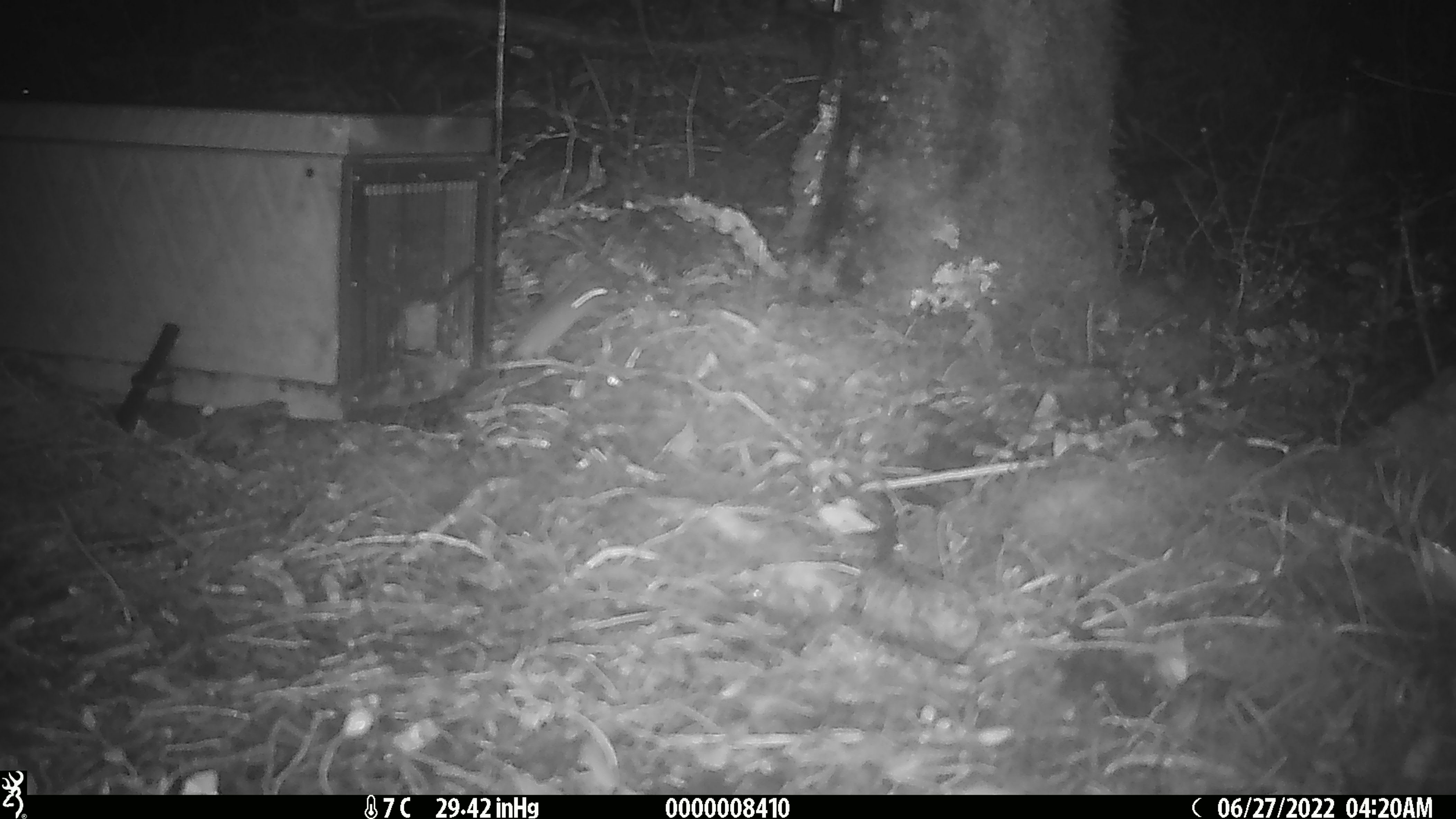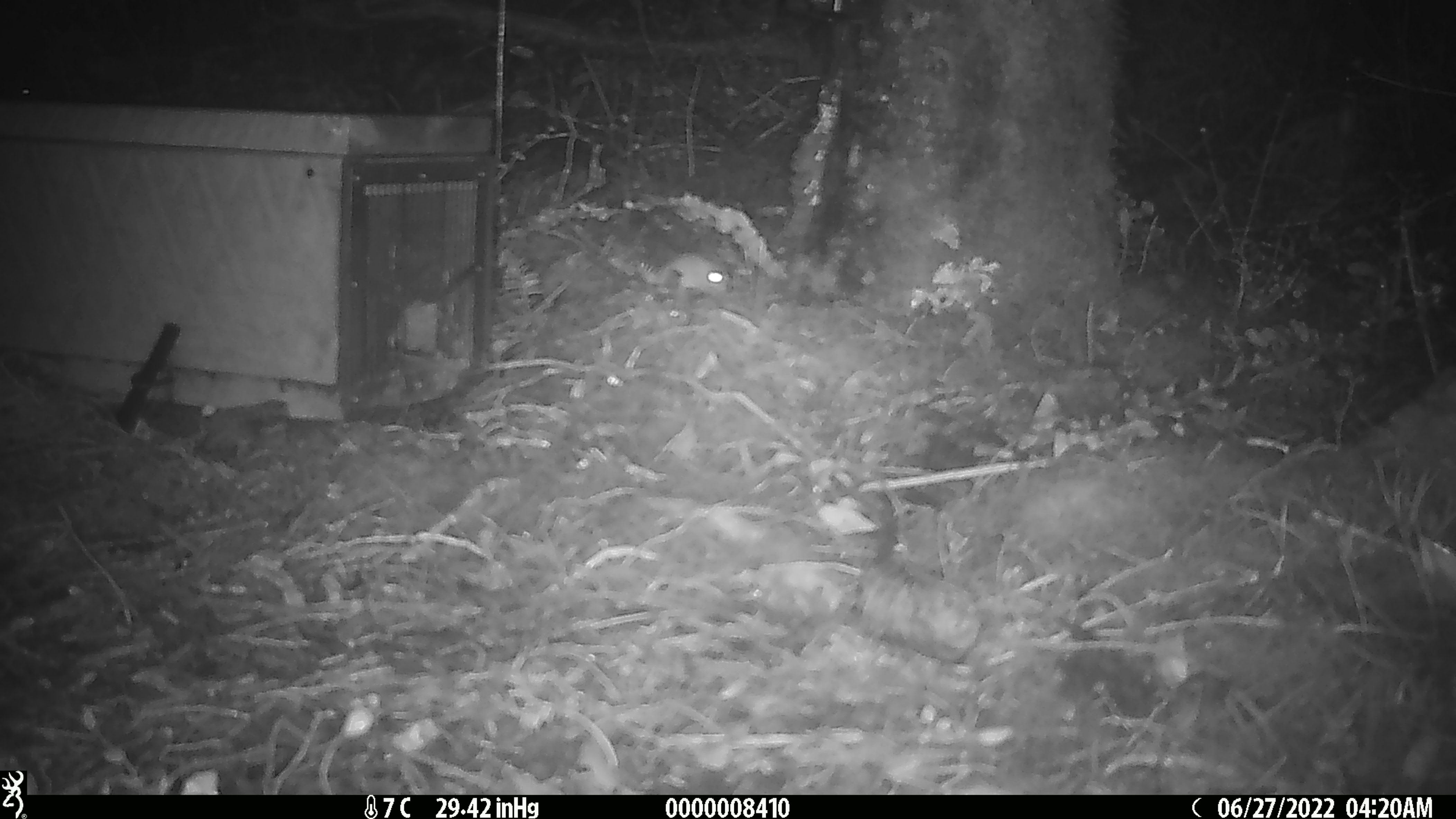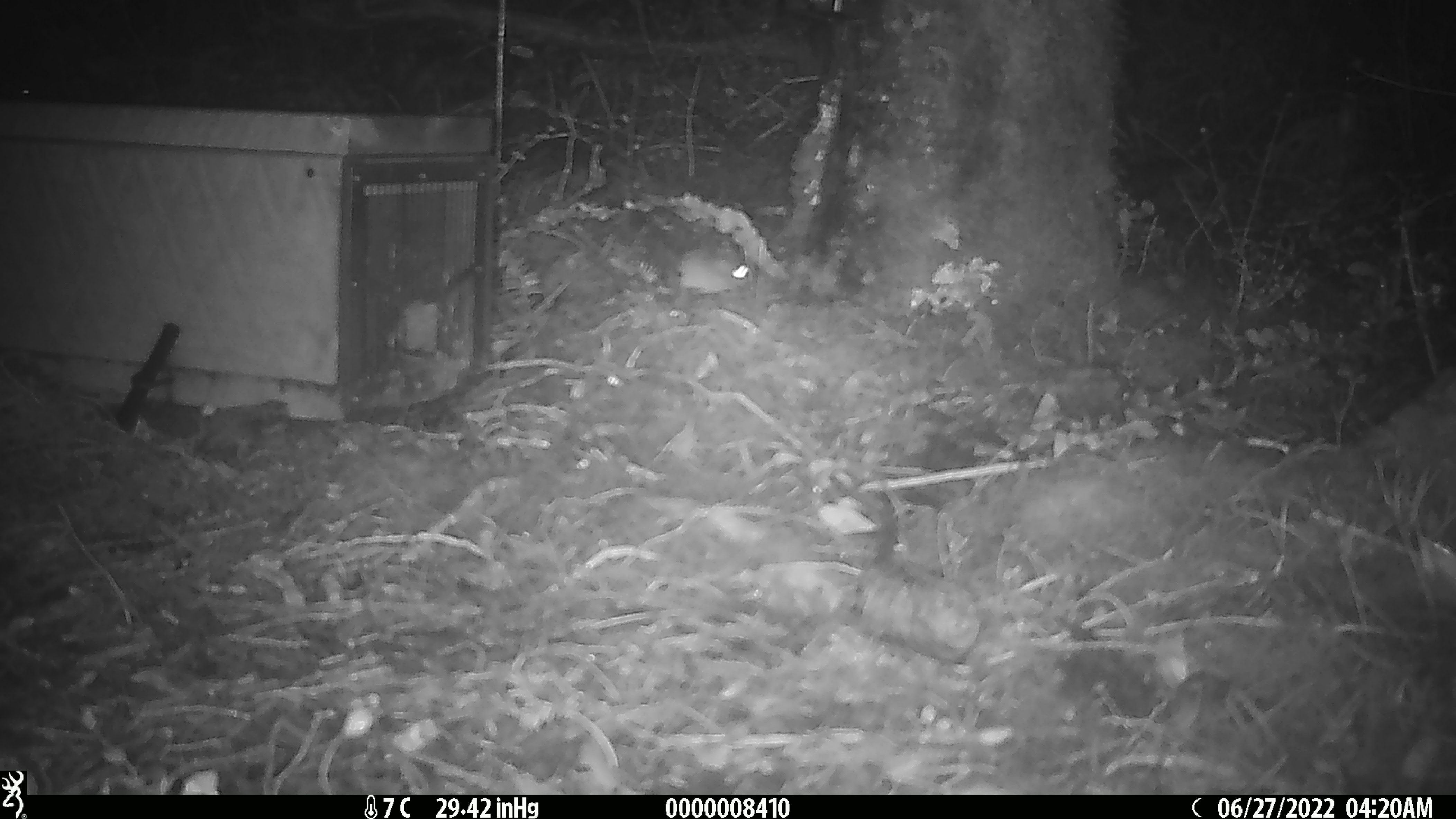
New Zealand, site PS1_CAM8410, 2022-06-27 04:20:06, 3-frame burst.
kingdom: Animalia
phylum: Chordata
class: Mammalia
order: Rodentia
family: Muridae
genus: Mus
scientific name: Mus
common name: mouse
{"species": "mouse (Mus)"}